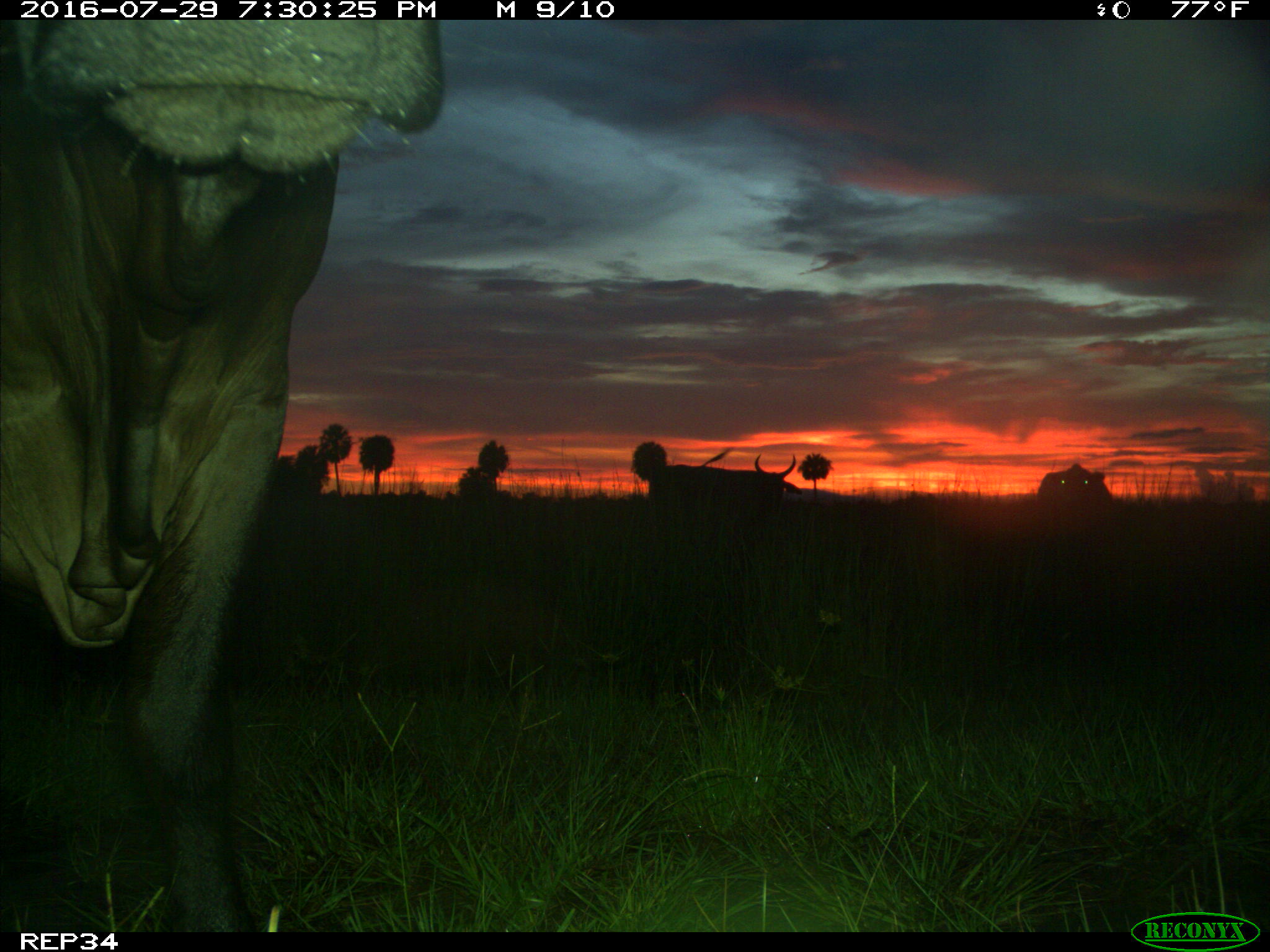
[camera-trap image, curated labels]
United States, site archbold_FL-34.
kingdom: Animalia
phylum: Chordata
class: Mammalia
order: Artiodactyla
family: Bovidae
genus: Bos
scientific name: Bos taurus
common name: domestic cow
Bos taurus (domestic cow).